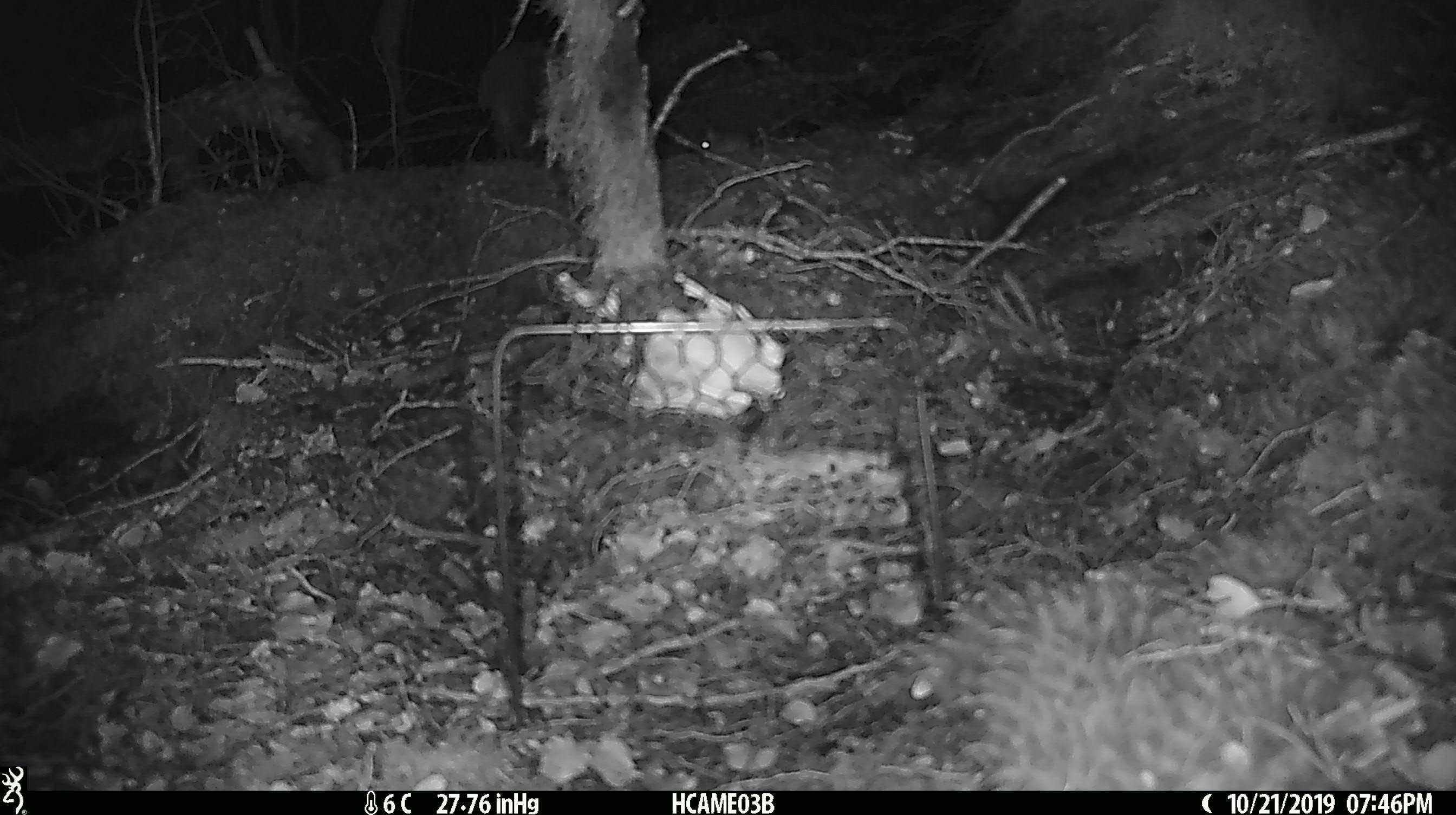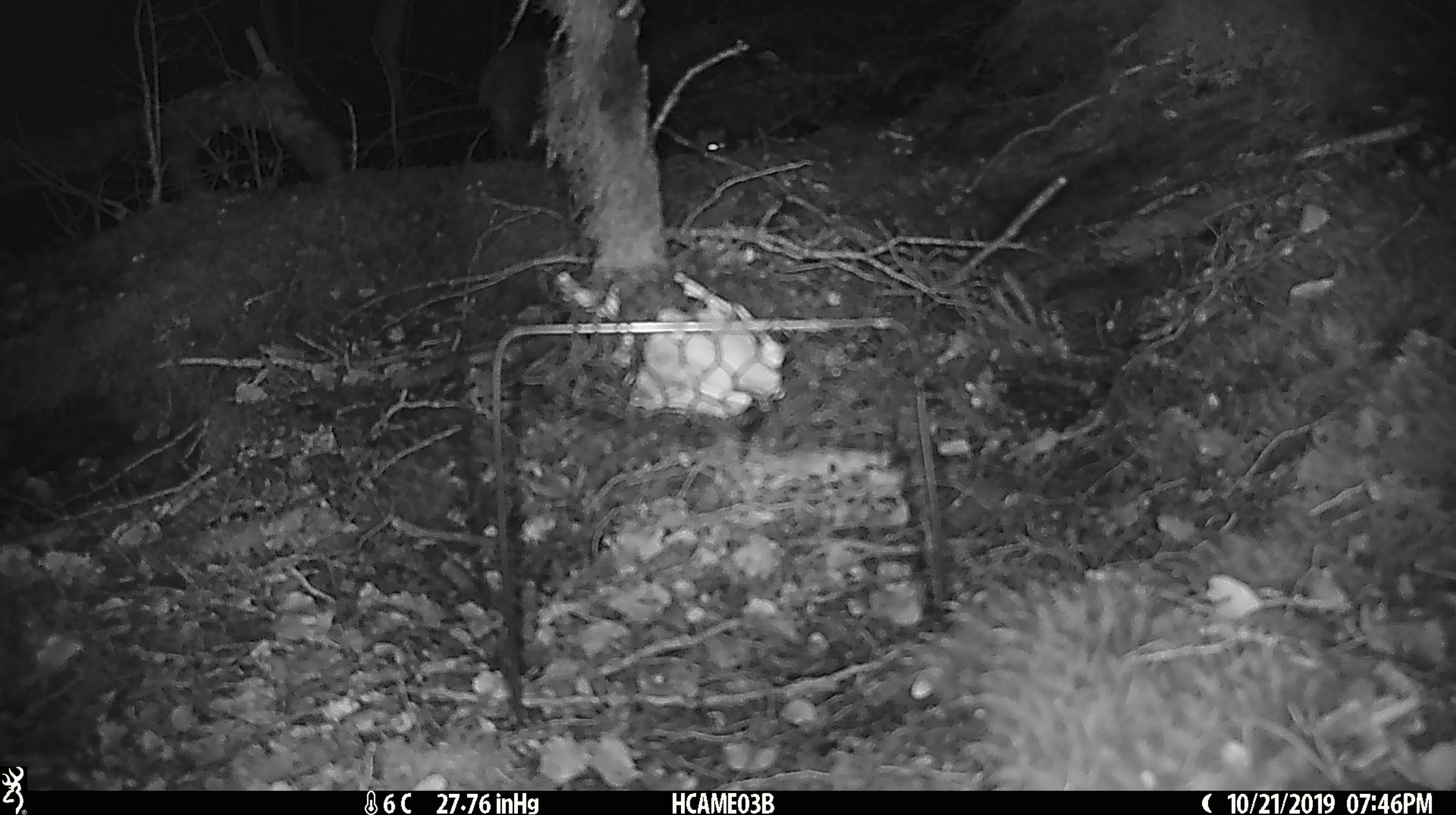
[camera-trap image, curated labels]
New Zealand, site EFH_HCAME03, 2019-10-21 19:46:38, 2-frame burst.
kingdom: Animalia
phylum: Chordata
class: Mammalia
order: Rodentia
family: Muridae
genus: Mus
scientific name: Mus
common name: mouse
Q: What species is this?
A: Mouse (Mus).